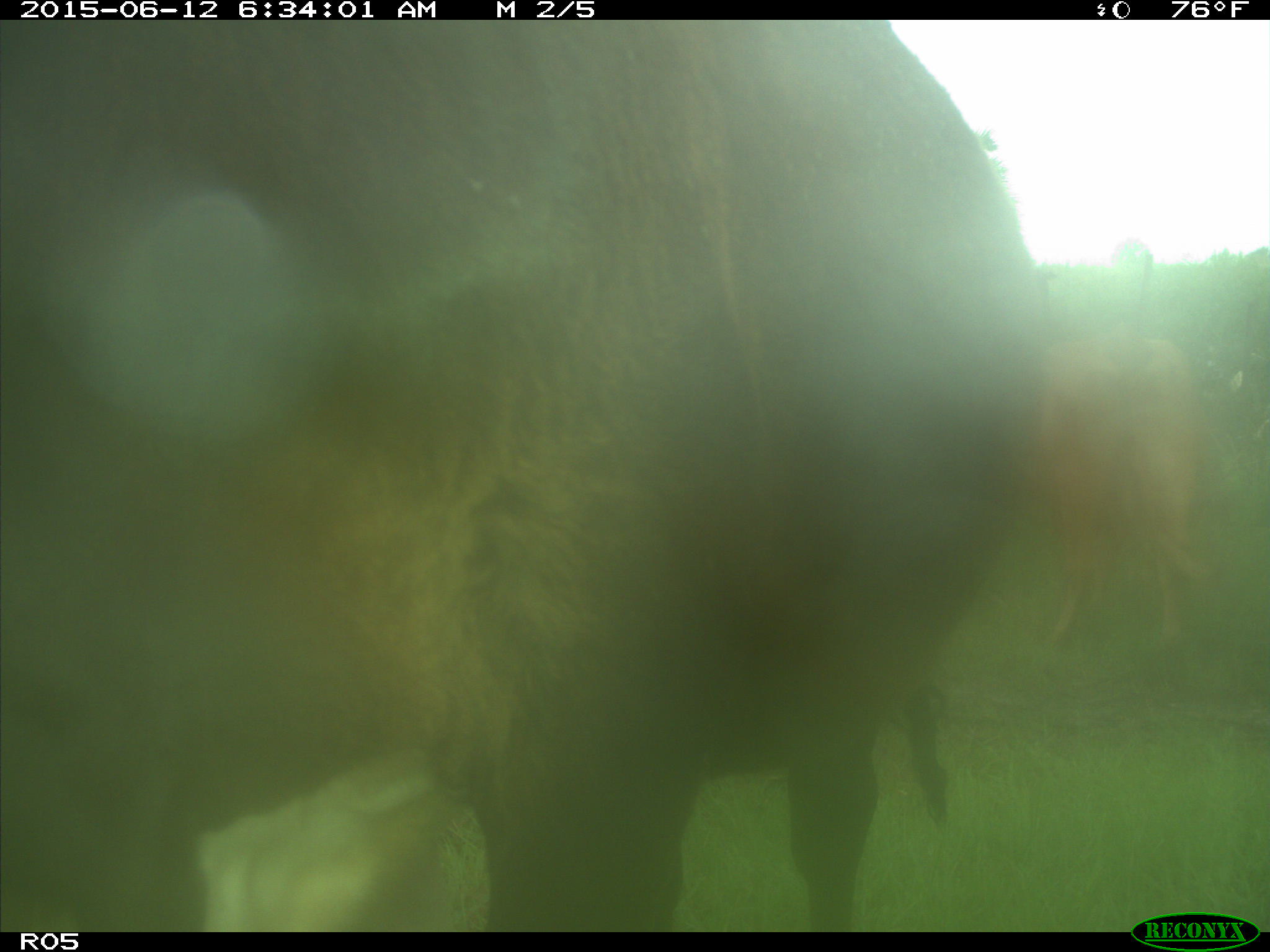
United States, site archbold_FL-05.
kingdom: Animalia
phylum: Chordata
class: Mammalia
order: Artiodactyla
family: Bovidae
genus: Bos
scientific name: Bos taurus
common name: domestic cow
Bos taurus (domestic cow).